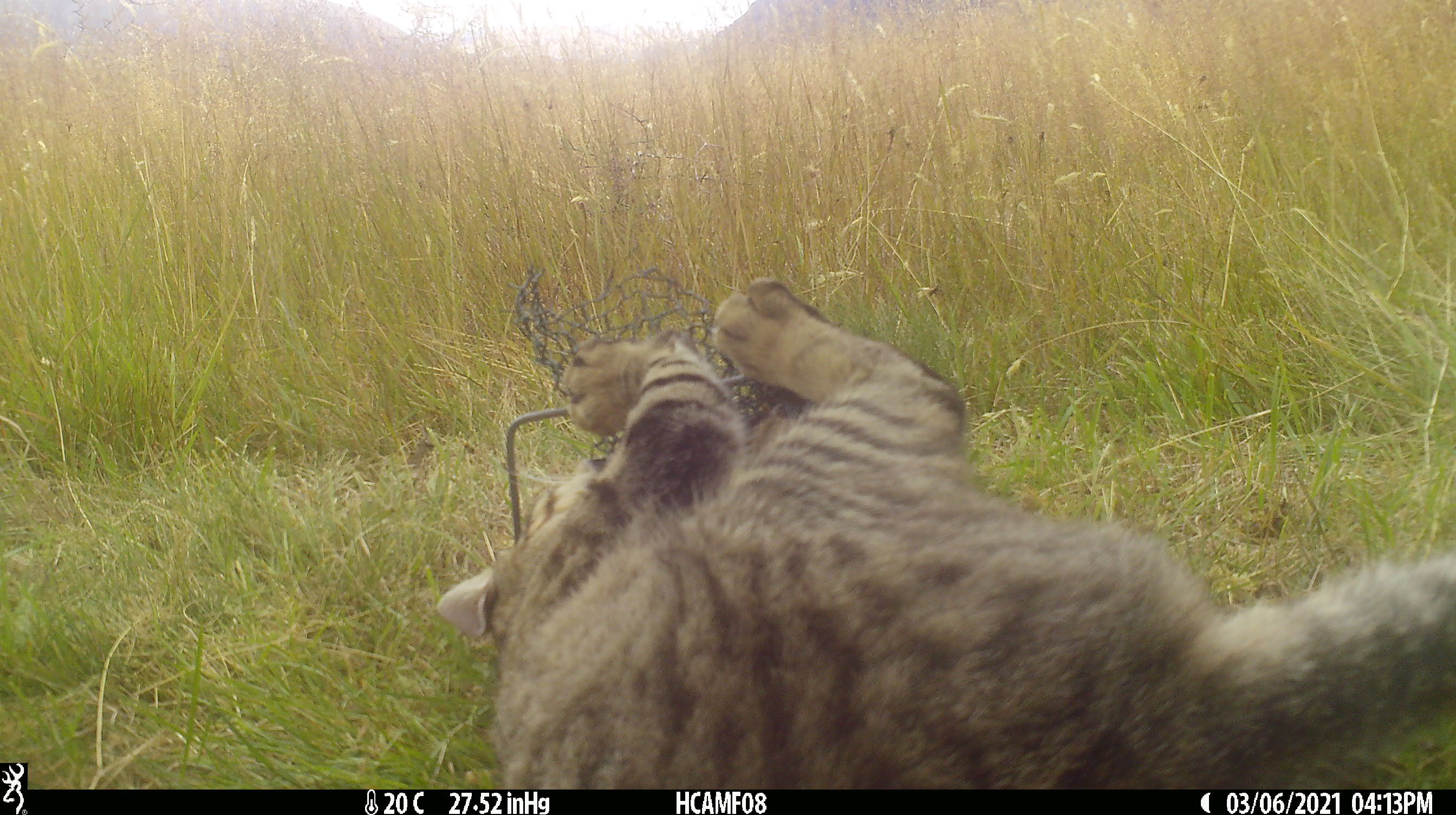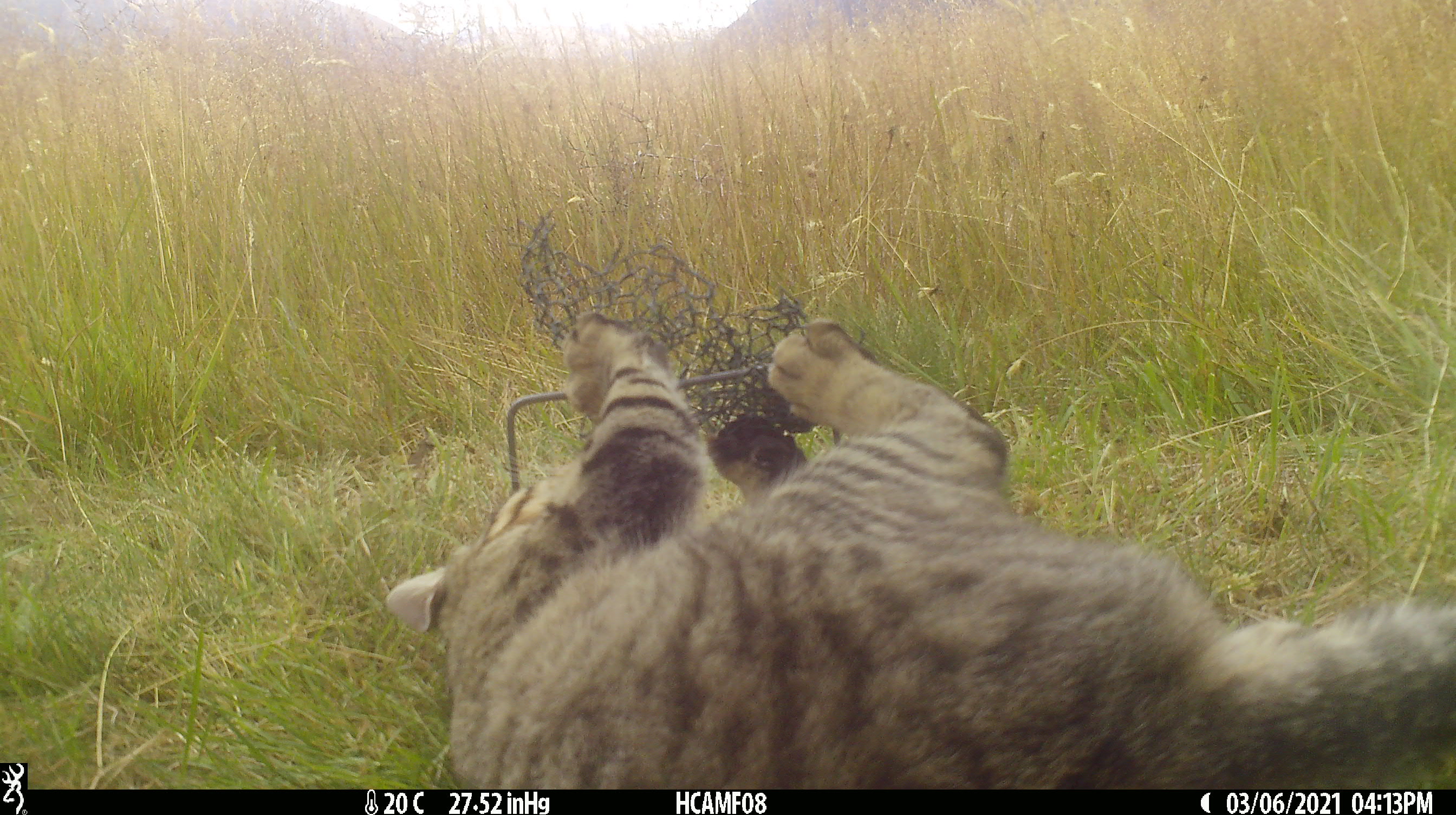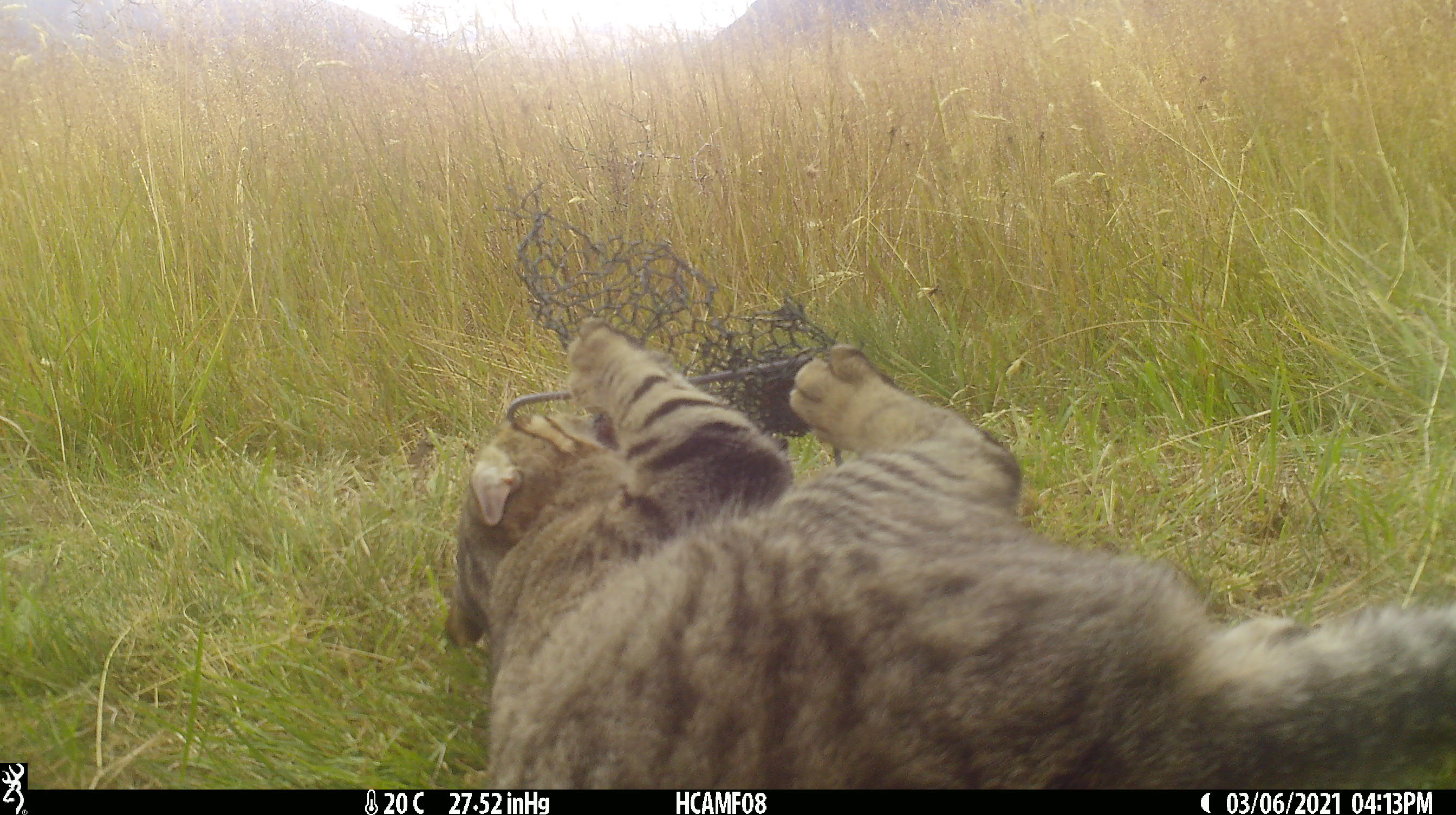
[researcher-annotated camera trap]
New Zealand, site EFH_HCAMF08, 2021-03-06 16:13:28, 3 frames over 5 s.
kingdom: Animalia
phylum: Chordata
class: Mammalia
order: Carnivora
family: Felidae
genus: Felis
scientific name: Felis catus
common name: domestic cat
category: cat